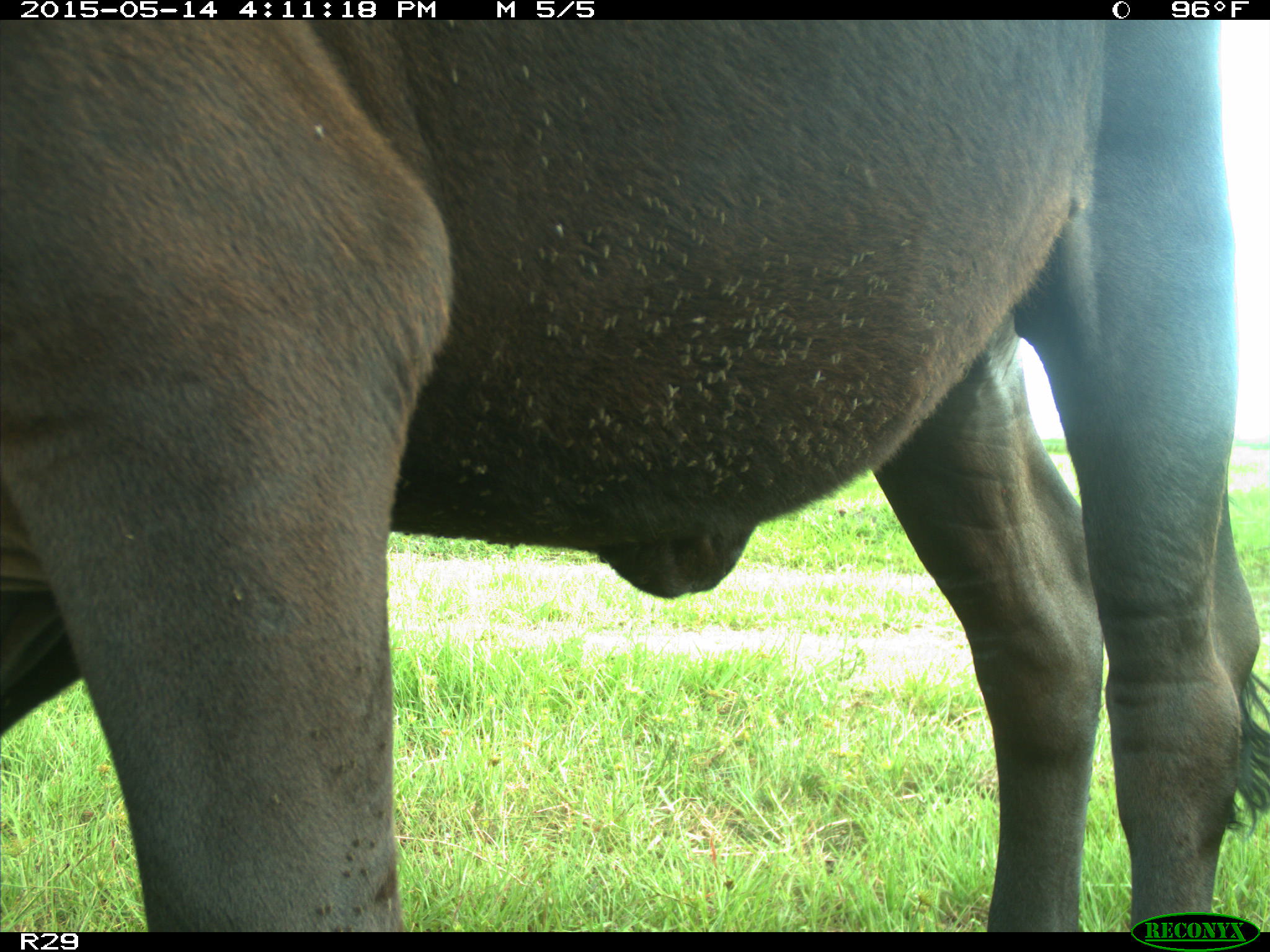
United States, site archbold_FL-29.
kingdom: Animalia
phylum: Chordata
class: Mammalia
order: Artiodactyla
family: Bovidae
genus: Bos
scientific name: Bos taurus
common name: domestic cow